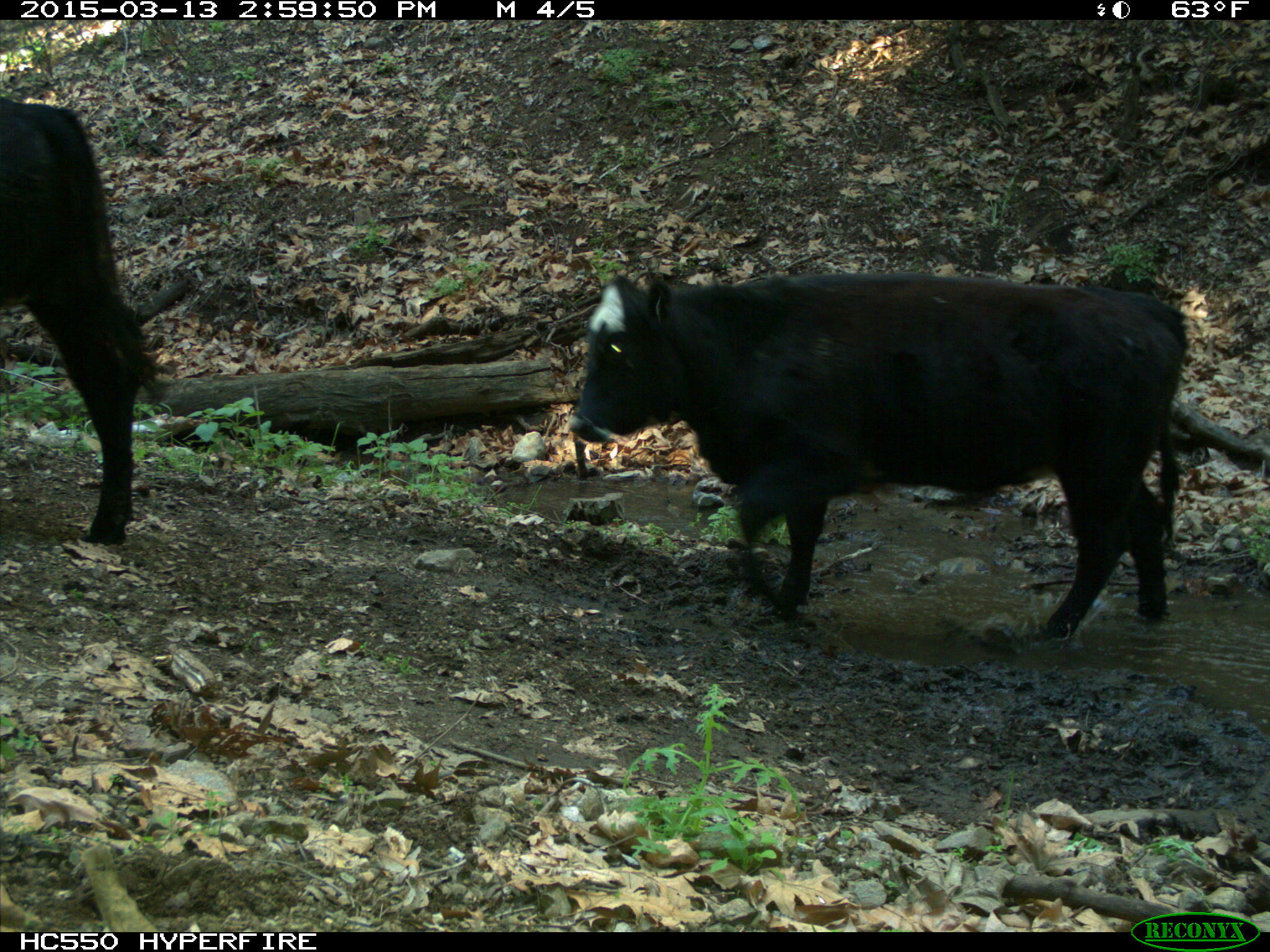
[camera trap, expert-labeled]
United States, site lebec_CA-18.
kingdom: Animalia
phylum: Chordata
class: Mammalia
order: Artiodactyla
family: Bovidae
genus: Bos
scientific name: Bos taurus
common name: domestic cow